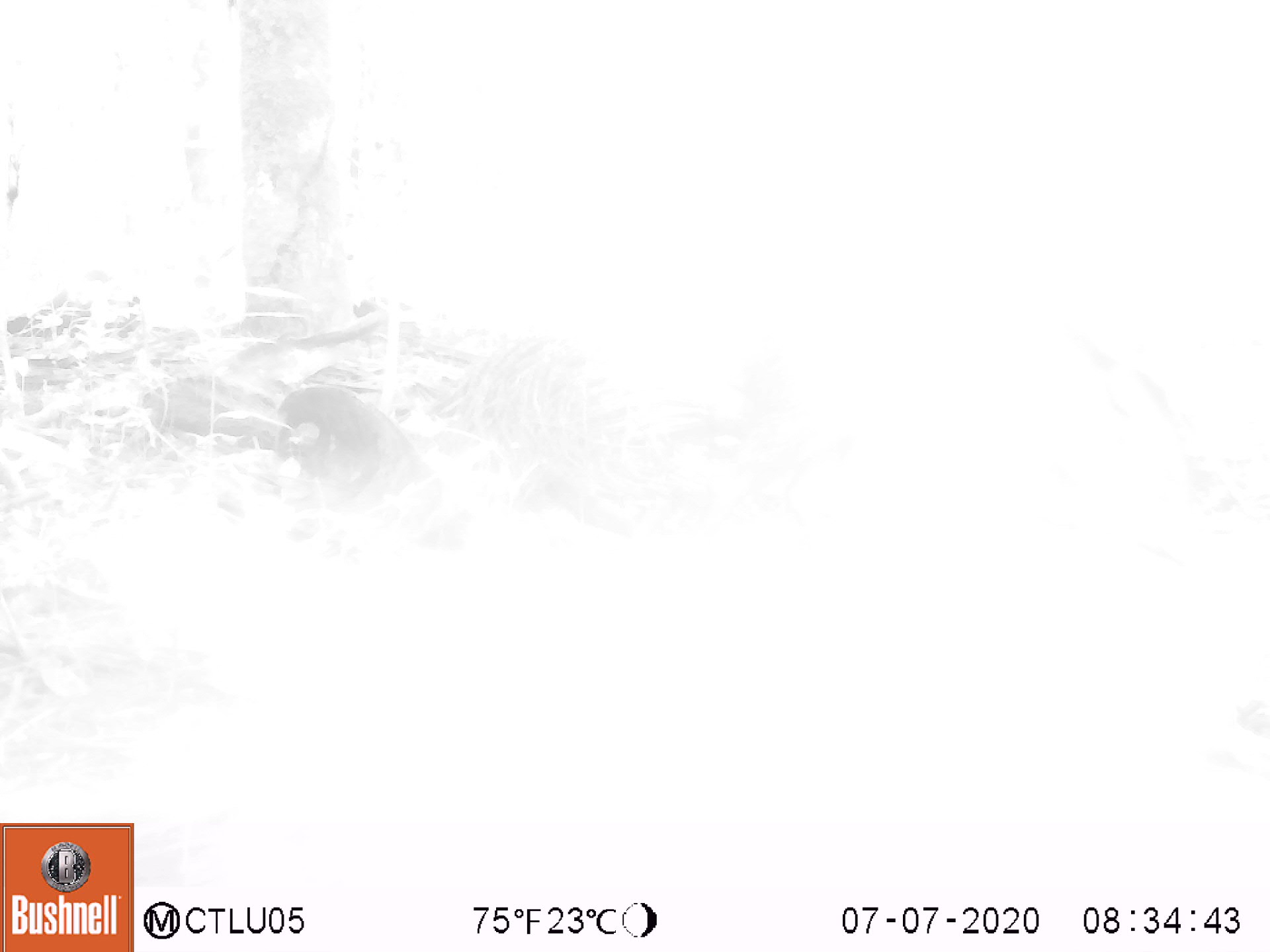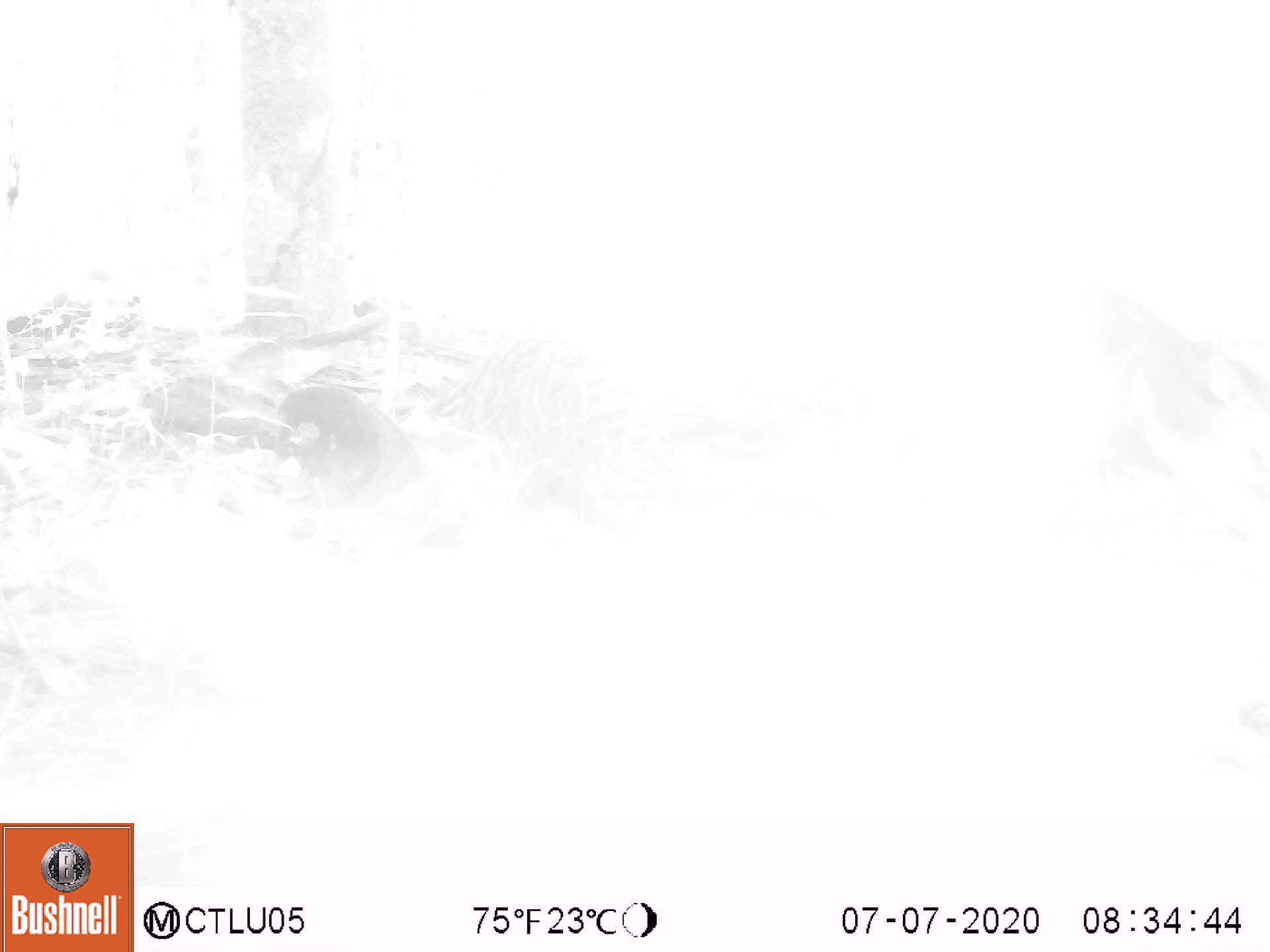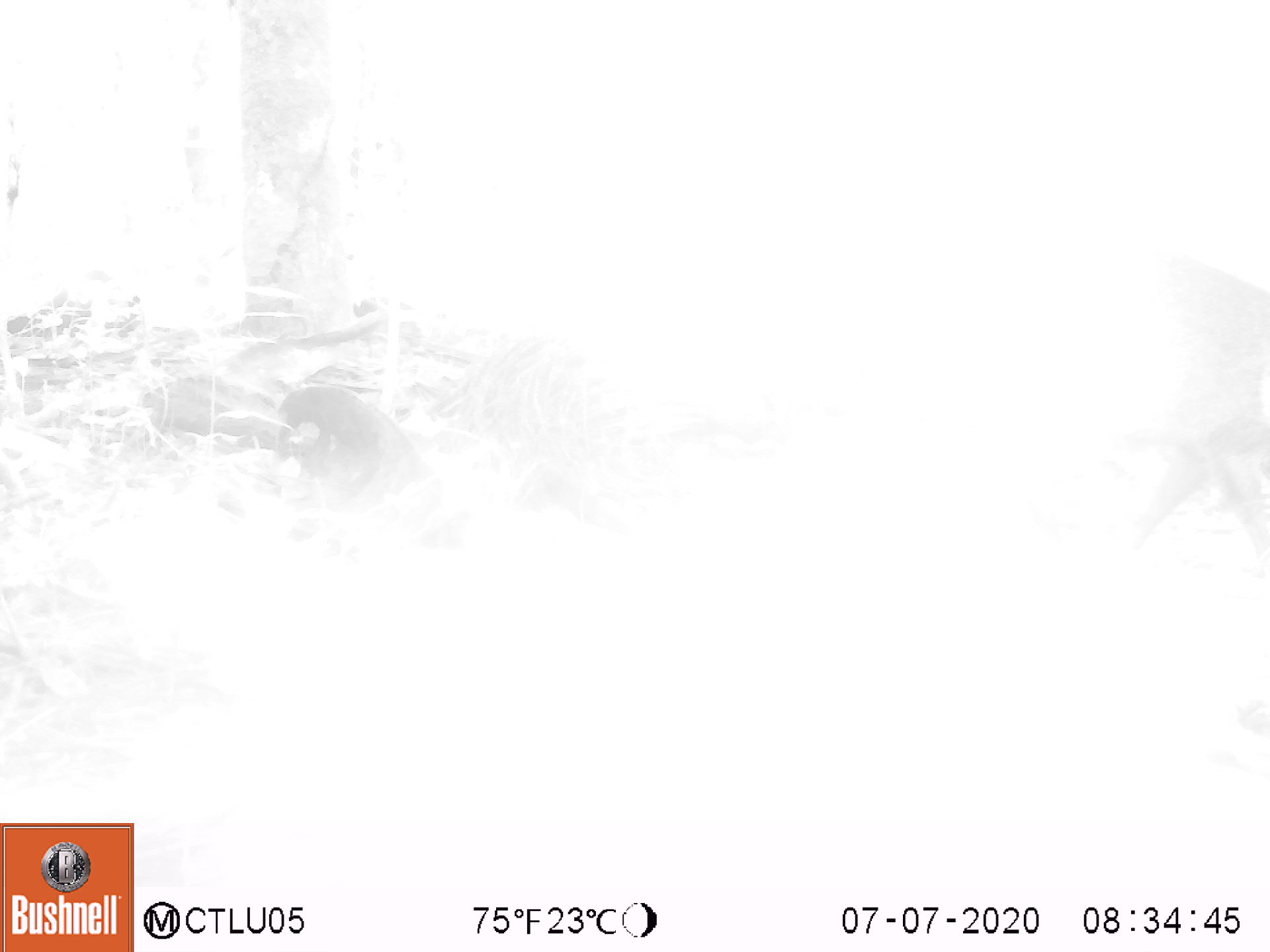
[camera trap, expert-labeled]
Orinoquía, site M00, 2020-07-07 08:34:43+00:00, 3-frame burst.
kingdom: Animalia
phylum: Chordata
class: Mammalia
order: Artiodactyla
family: Tayassuidae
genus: Pecari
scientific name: Pecari tajacu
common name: collared peccary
Collared peccary (Pecari tajacu).